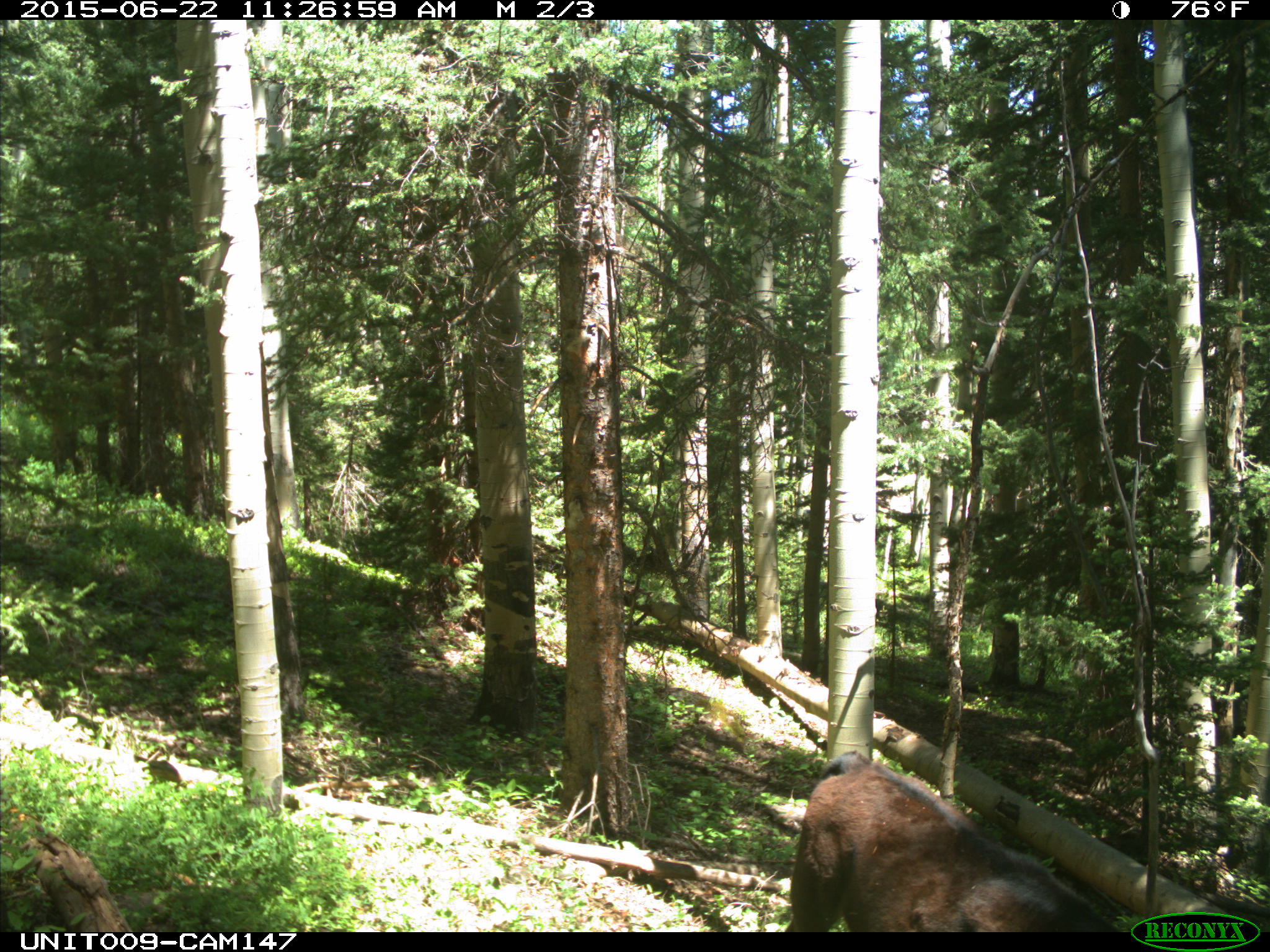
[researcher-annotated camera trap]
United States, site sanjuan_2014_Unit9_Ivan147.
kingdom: Animalia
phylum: Chordata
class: Mammalia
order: Artiodactyla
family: Bovidae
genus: Bos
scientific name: Bos taurus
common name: domestic cow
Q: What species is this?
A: Bos taurus (domestic cow).